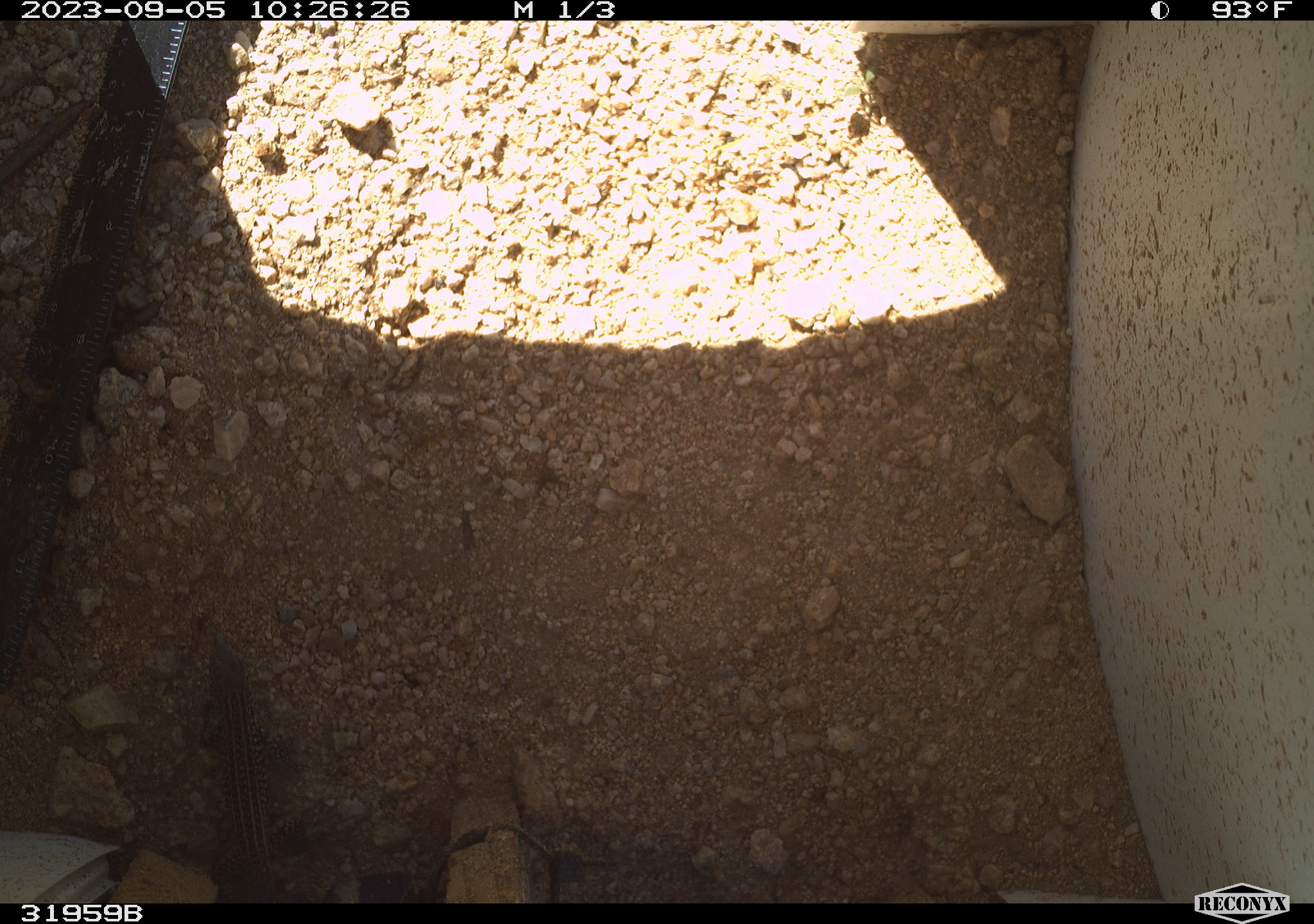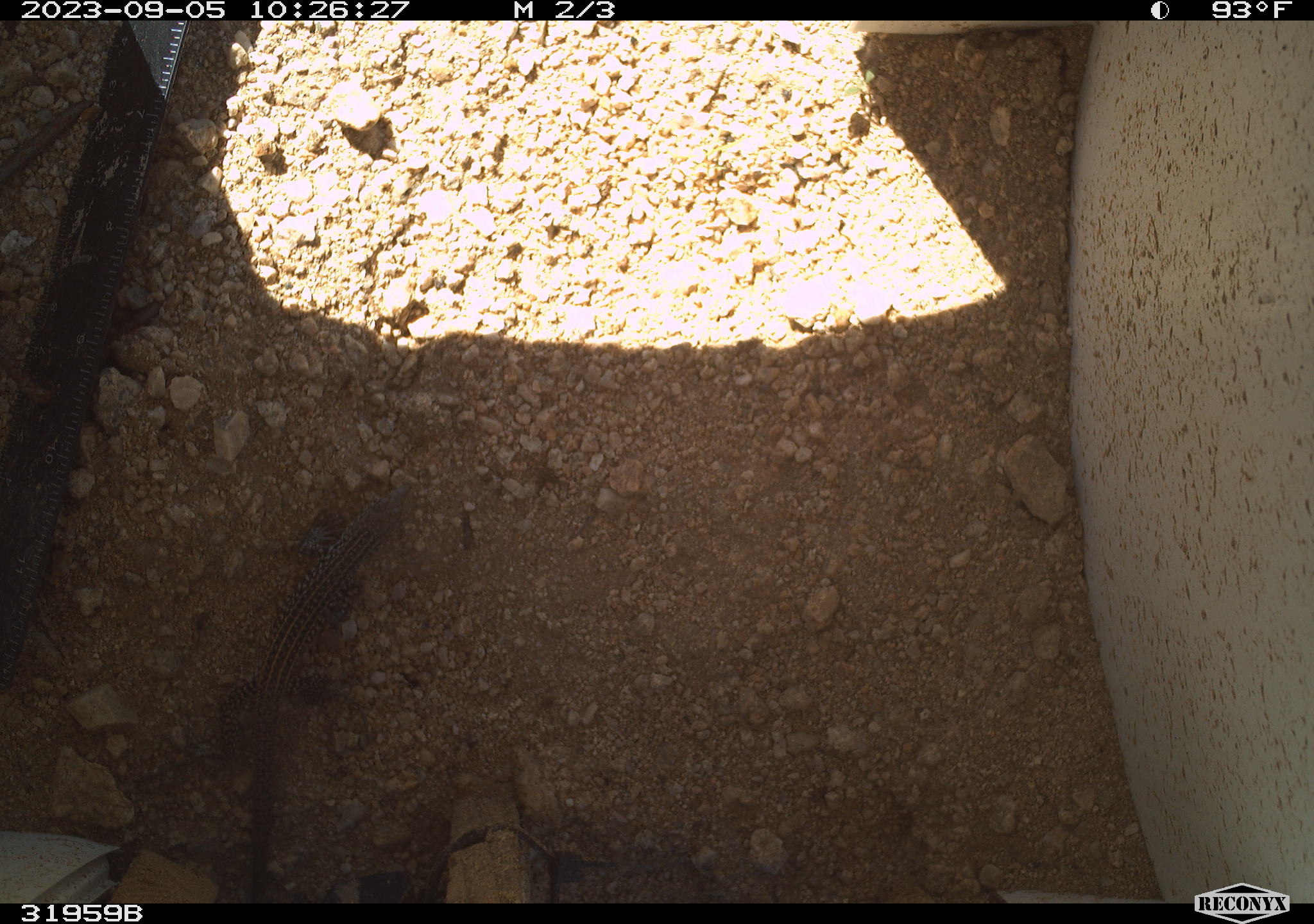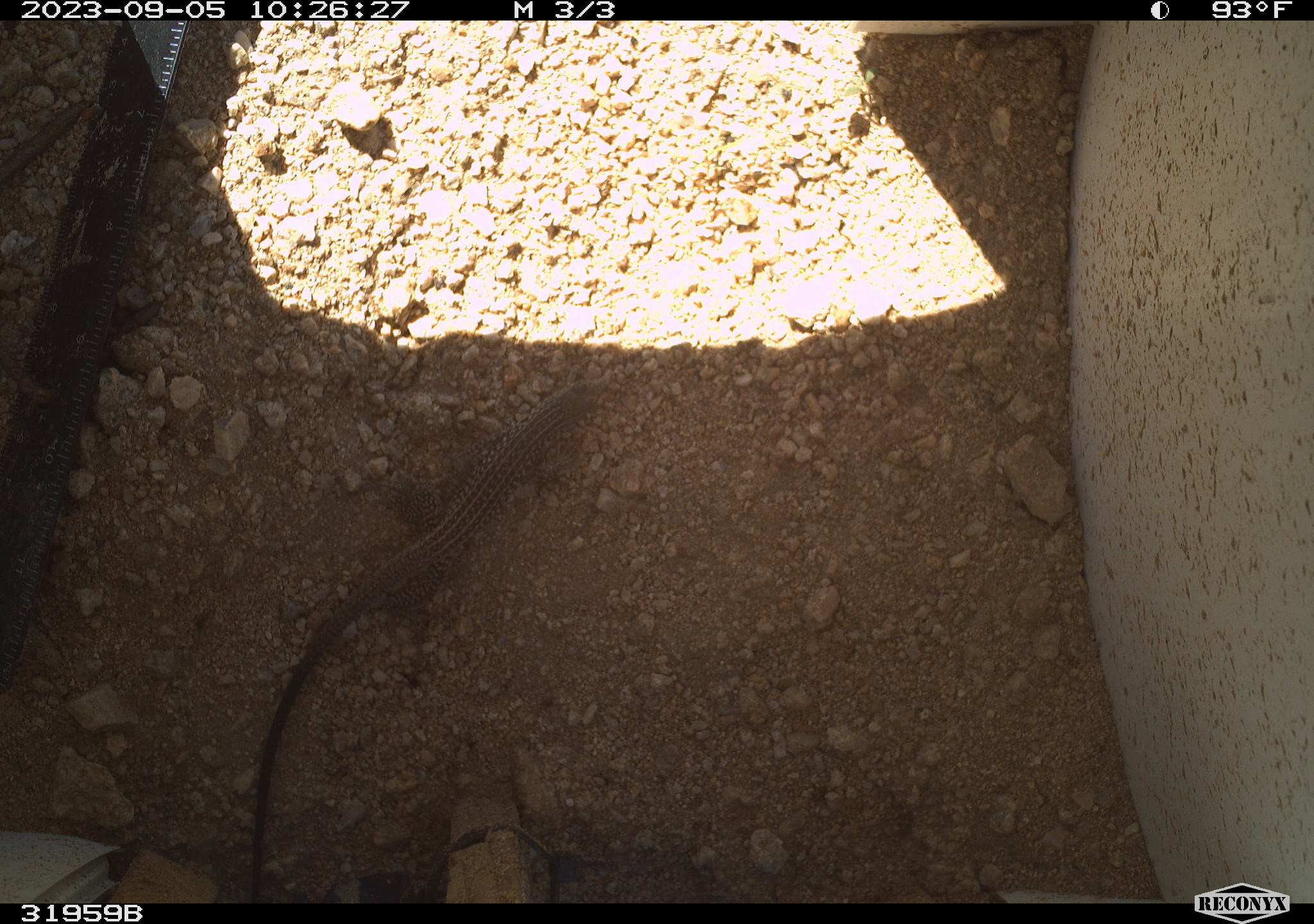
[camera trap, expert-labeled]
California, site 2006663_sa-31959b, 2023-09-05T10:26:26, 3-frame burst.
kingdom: Animalia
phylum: Chordata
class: Reptilia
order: Squamata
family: Teiidae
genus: Aspidoscelis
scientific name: Aspidoscelis tigris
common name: western whiptail